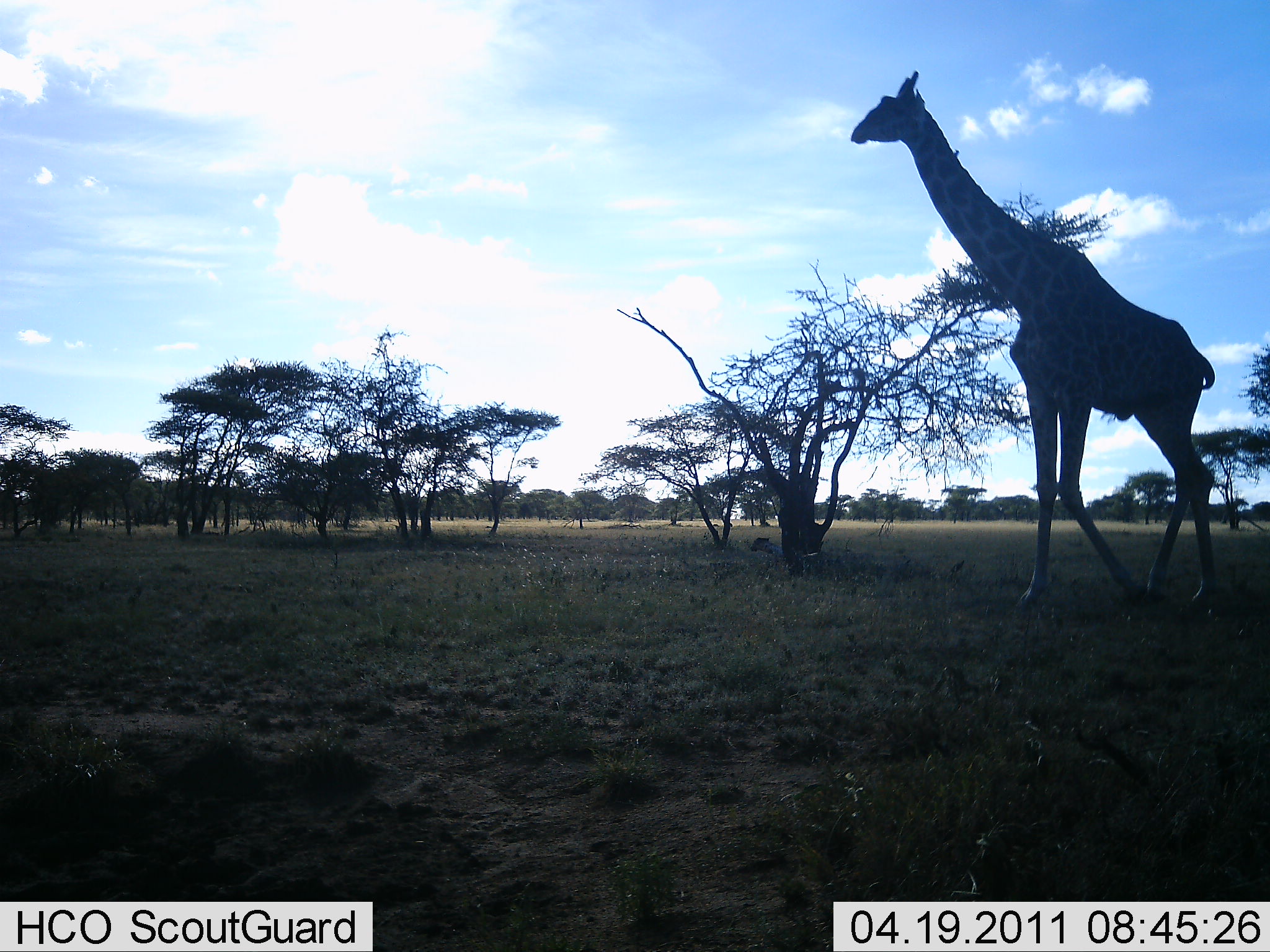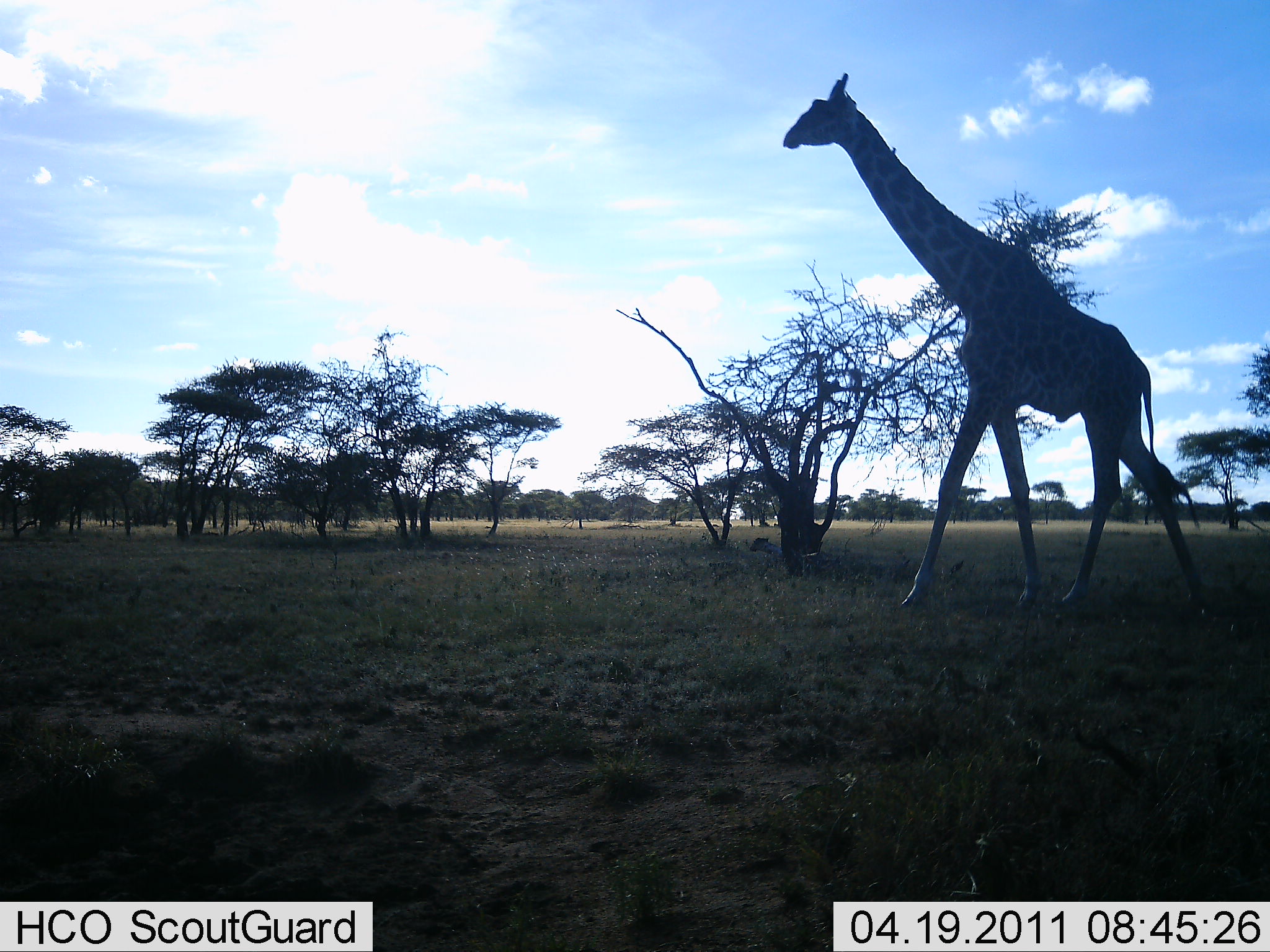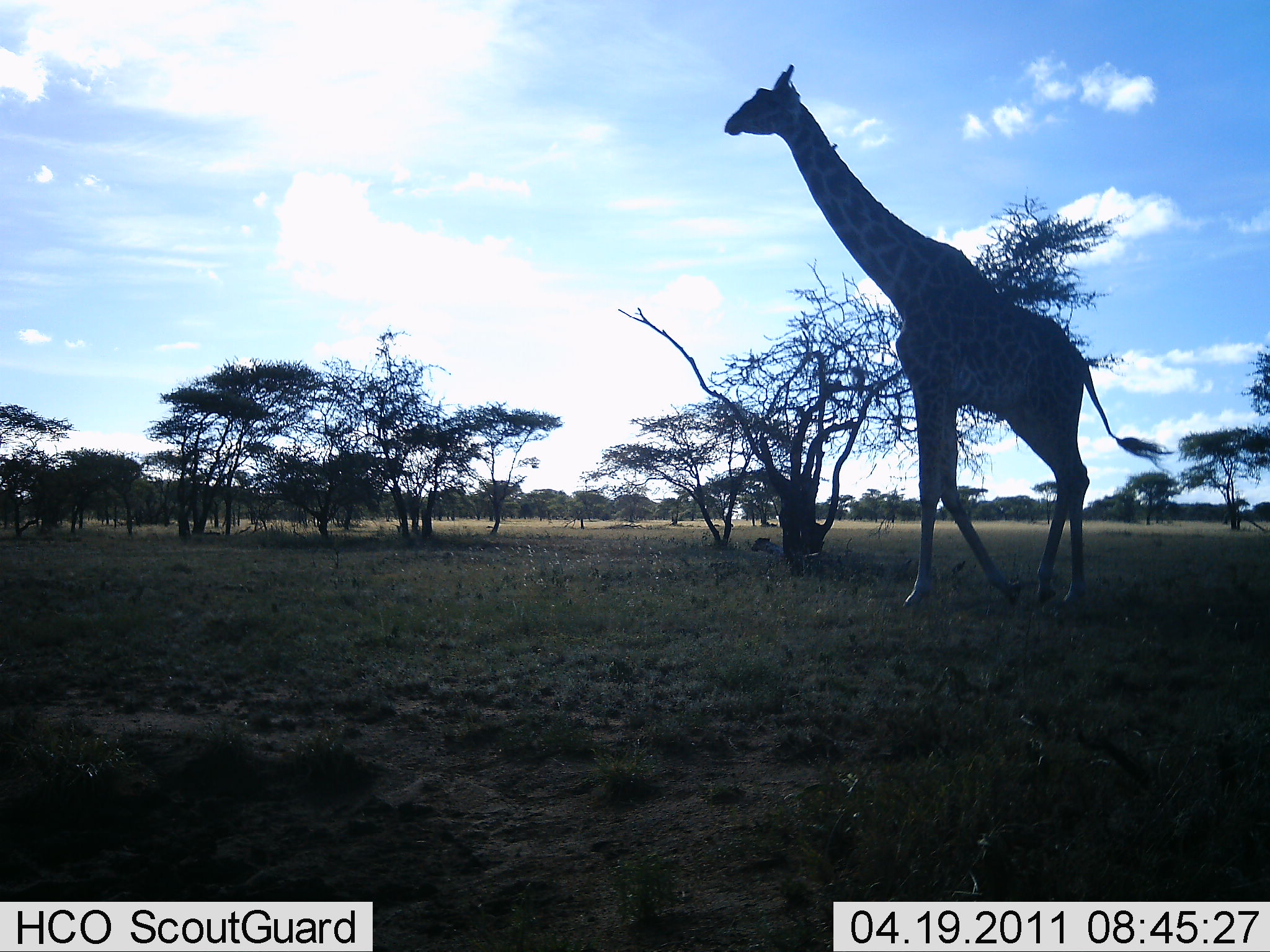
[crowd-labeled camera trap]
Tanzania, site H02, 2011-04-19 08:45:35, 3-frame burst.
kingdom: Animalia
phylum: Chordata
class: Mammalia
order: Artiodactyla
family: Giraffidae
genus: Giraffa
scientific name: Giraffa camelopardalis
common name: giraffe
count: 1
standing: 13%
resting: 0%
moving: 100%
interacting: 0%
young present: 0%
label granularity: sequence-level